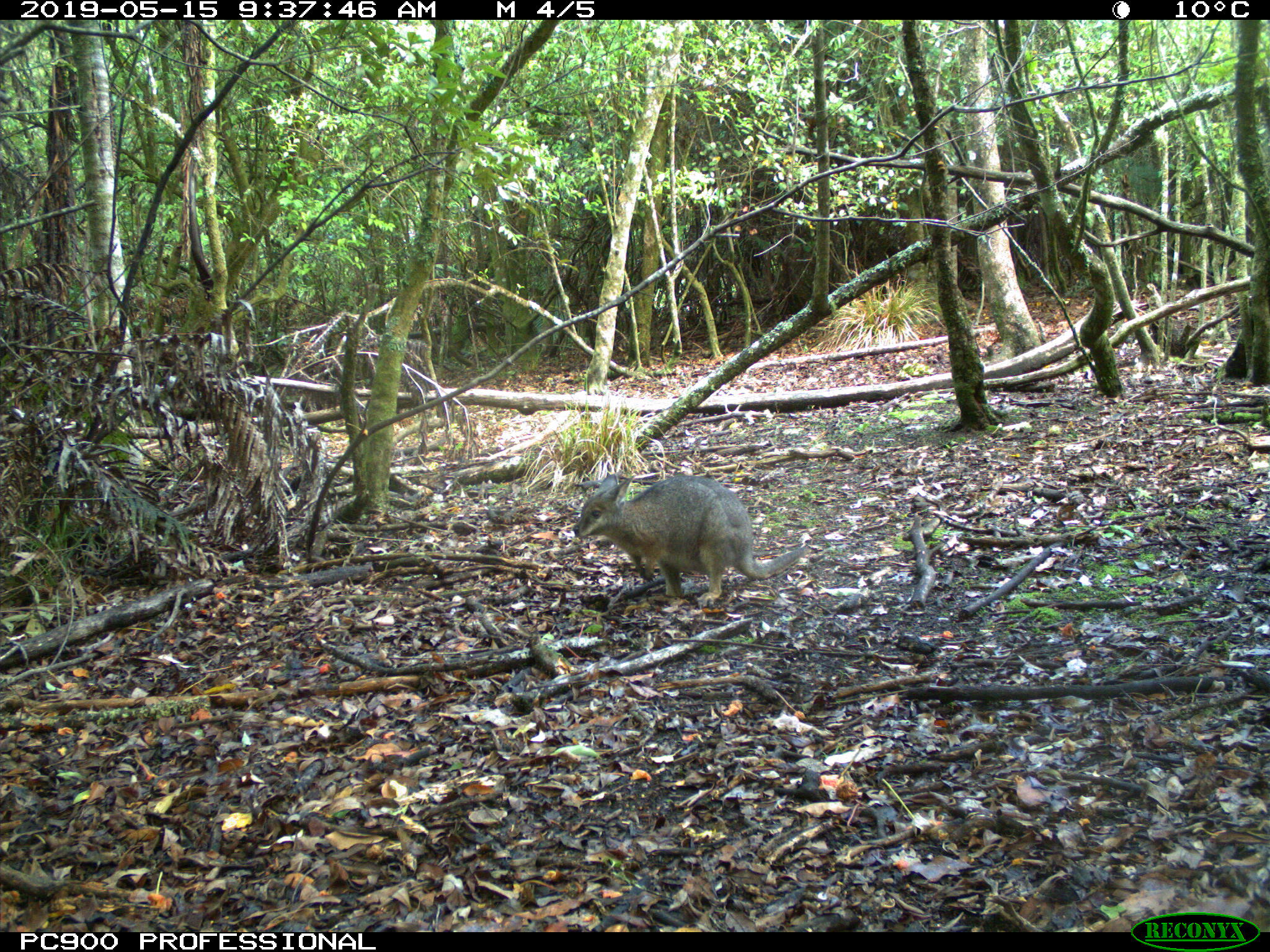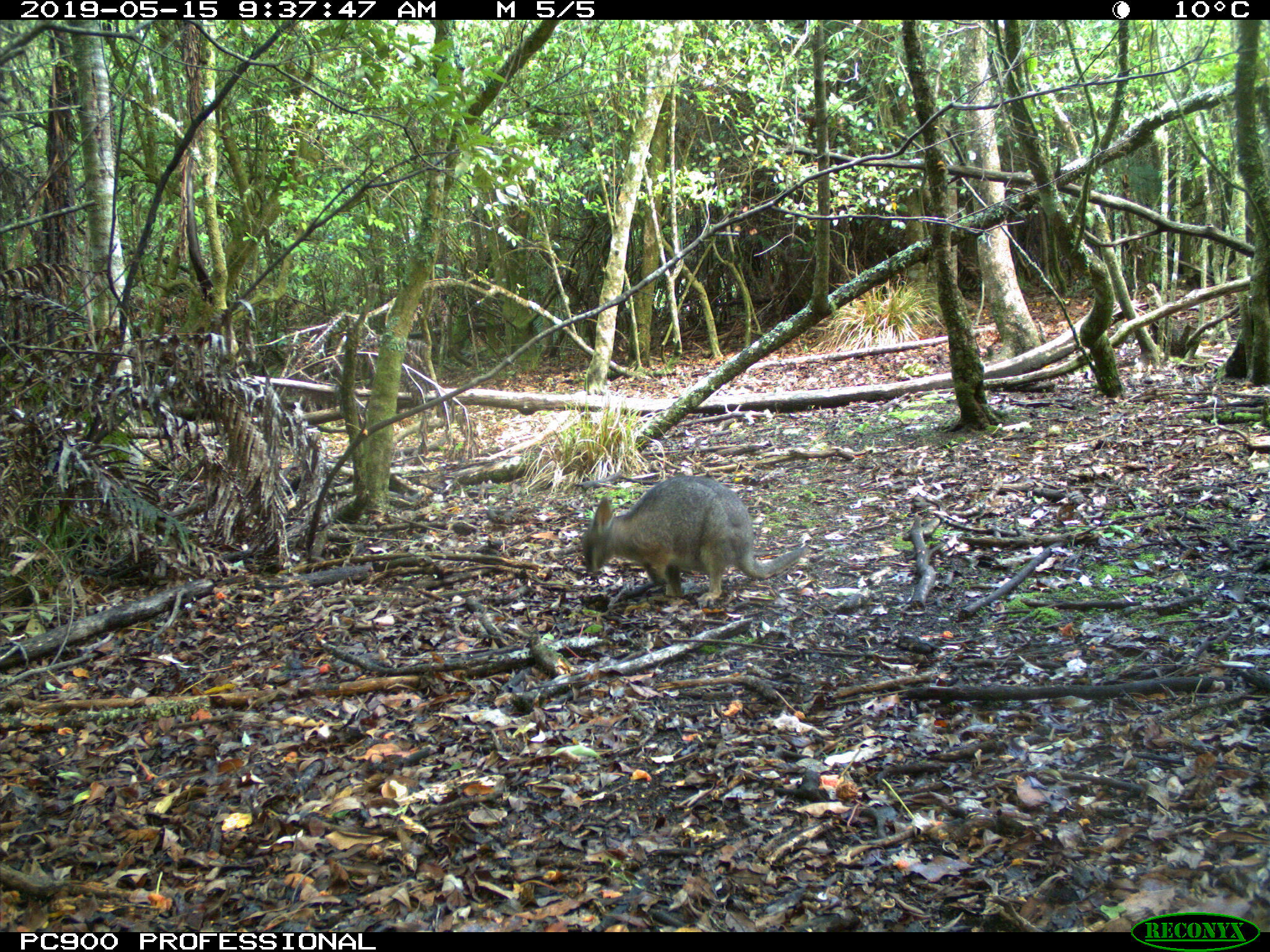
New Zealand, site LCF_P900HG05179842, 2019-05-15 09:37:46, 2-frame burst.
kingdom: Animalia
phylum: Chordata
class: Mammalia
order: Diprotodontia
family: Macropodidae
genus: Notamacropus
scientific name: Notamacropus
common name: wallaby